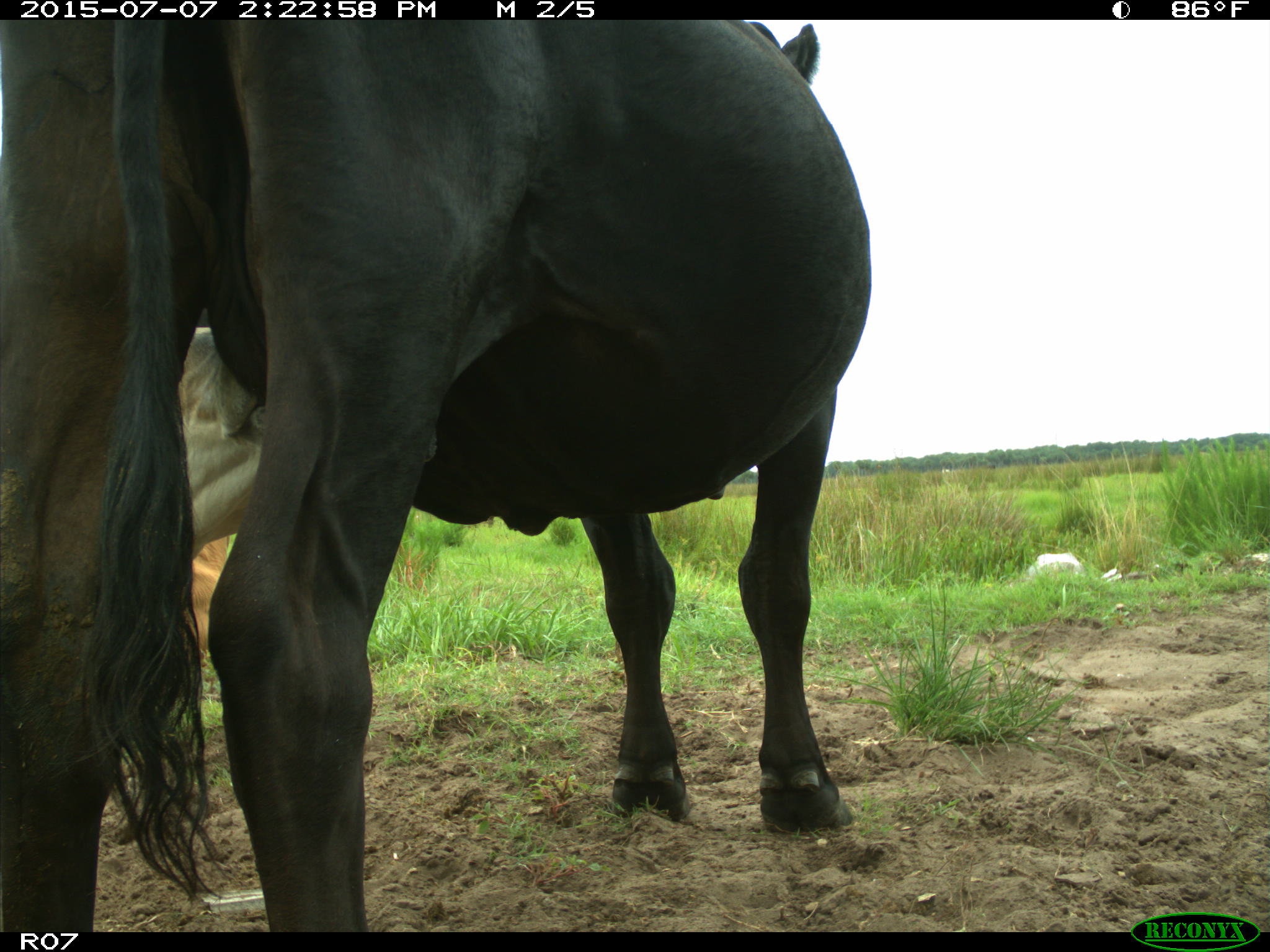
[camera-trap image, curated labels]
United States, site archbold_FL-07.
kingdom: Animalia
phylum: Chordata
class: Mammalia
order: Artiodactyla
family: Bovidae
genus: Bos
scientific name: Bos taurus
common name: domestic cow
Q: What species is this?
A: Bos taurus (domestic cow).